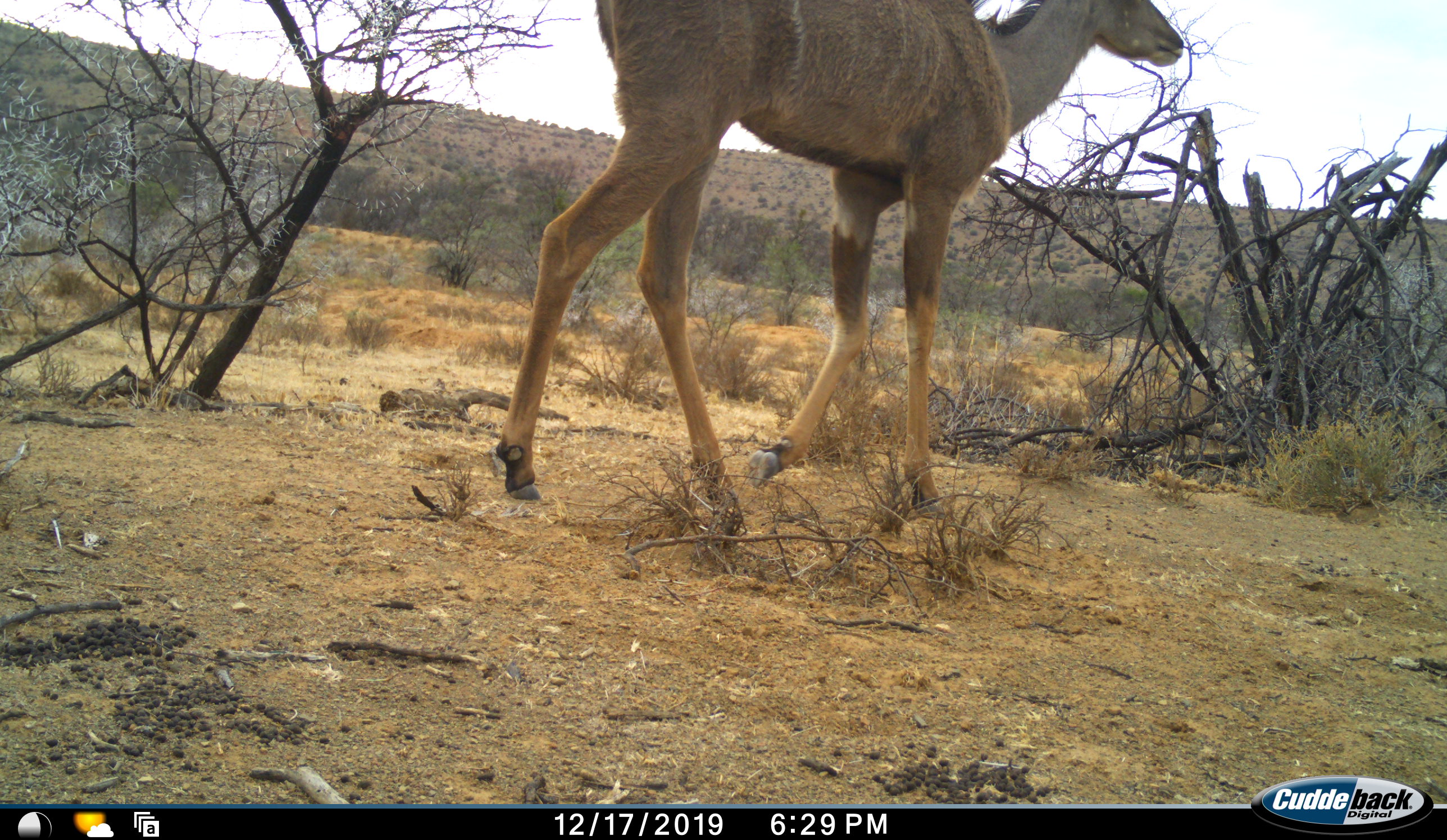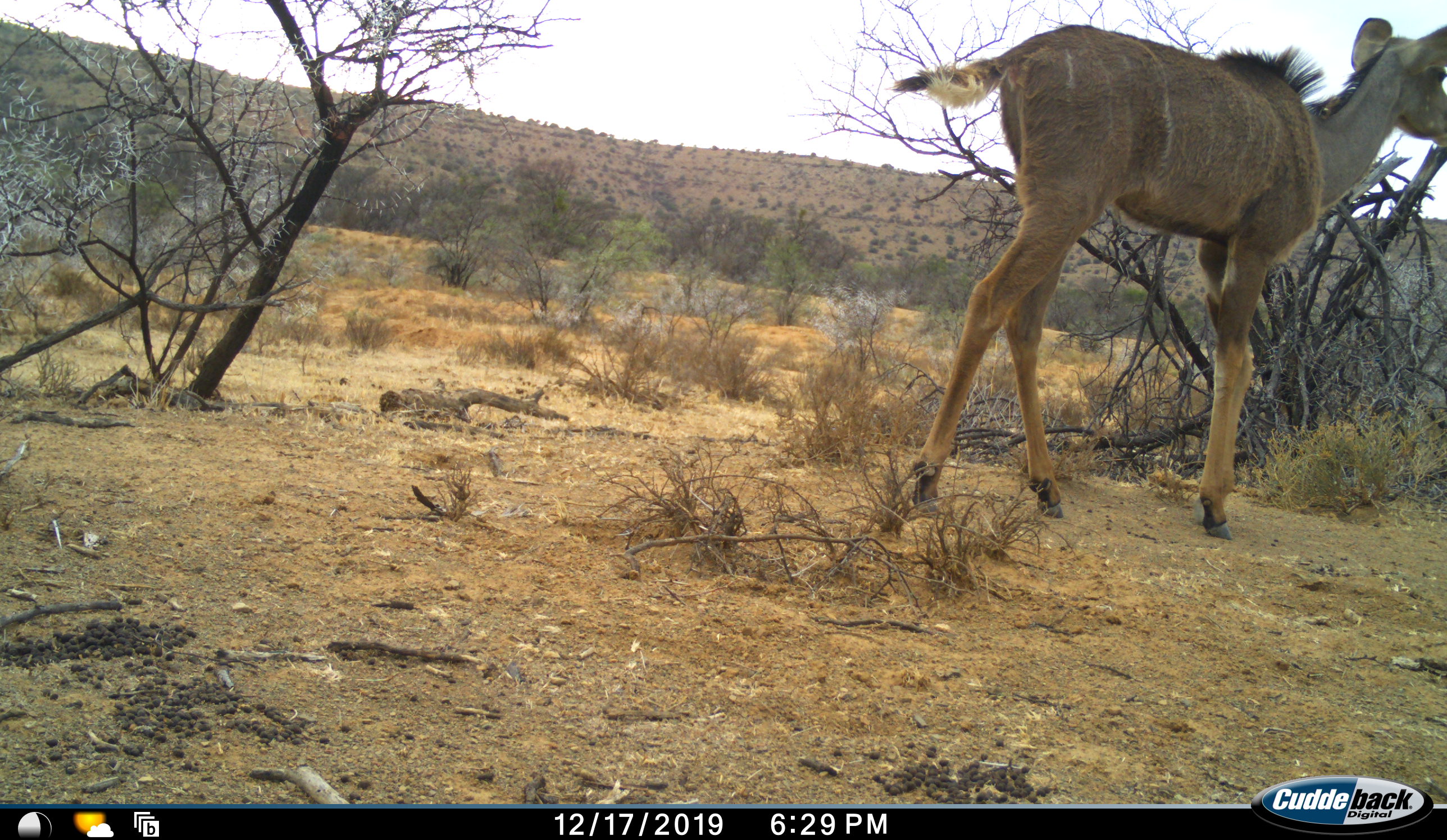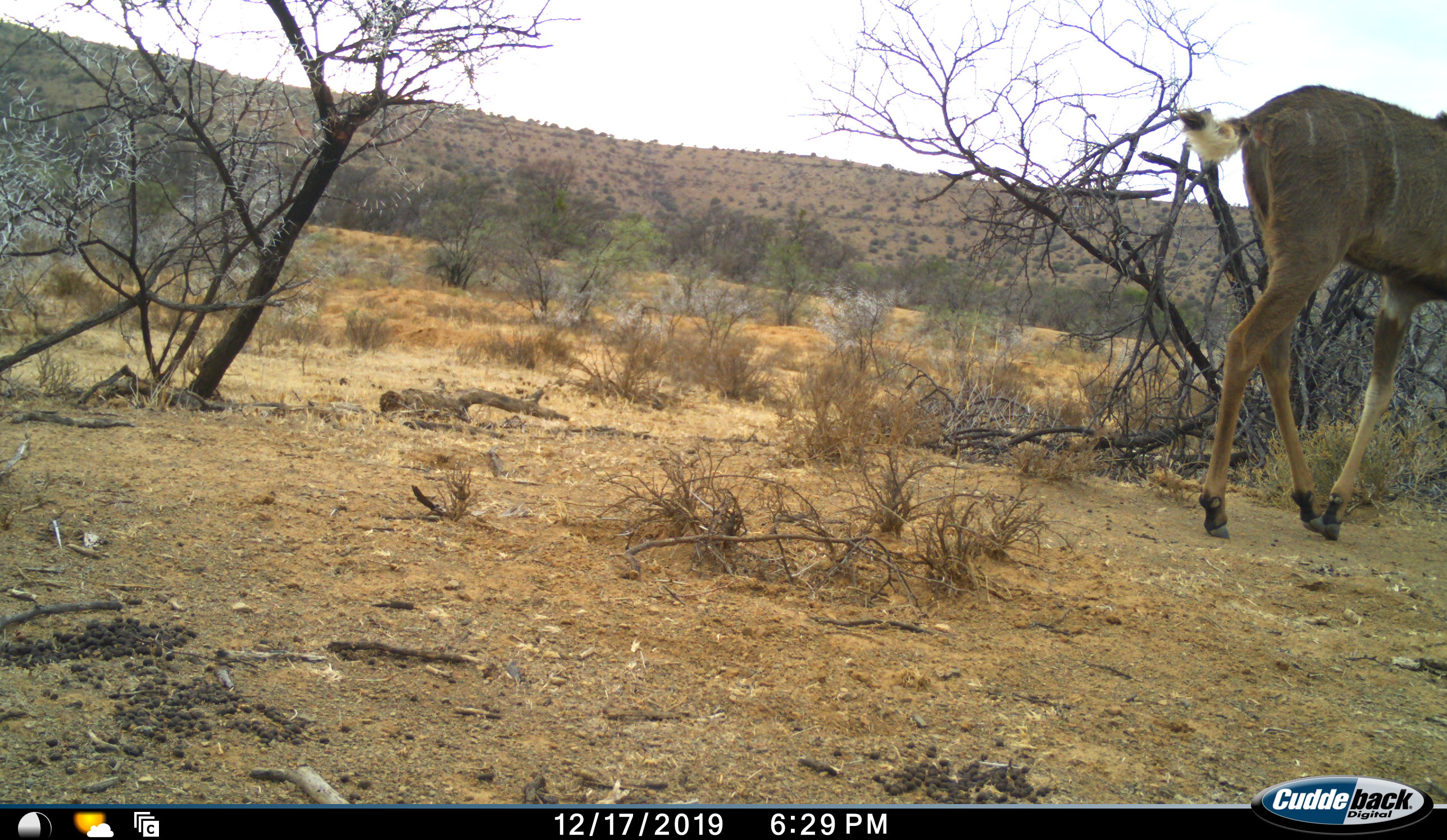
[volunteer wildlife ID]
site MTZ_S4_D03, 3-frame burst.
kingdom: Animalia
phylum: Chordata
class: Mammalia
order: Artiodactyla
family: Bovidae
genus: Tragelaphus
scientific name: Tragelaphus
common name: kudu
Kudu (Tragelaphus), count 1. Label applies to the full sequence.